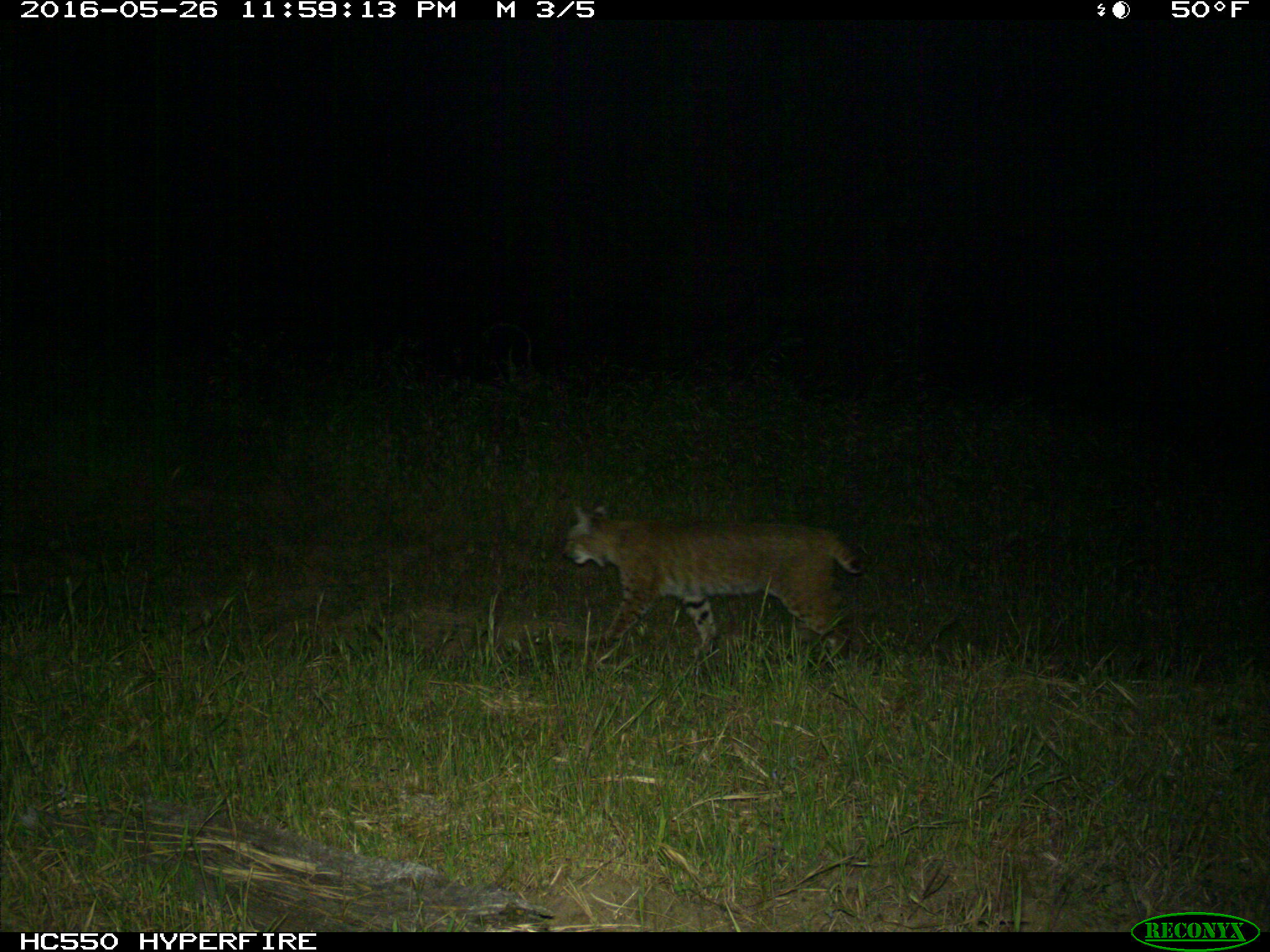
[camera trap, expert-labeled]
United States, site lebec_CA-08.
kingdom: Animalia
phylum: Chordata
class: Mammalia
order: Carnivora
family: Felidae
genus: Lynx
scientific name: Lynx rufus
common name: bobcat